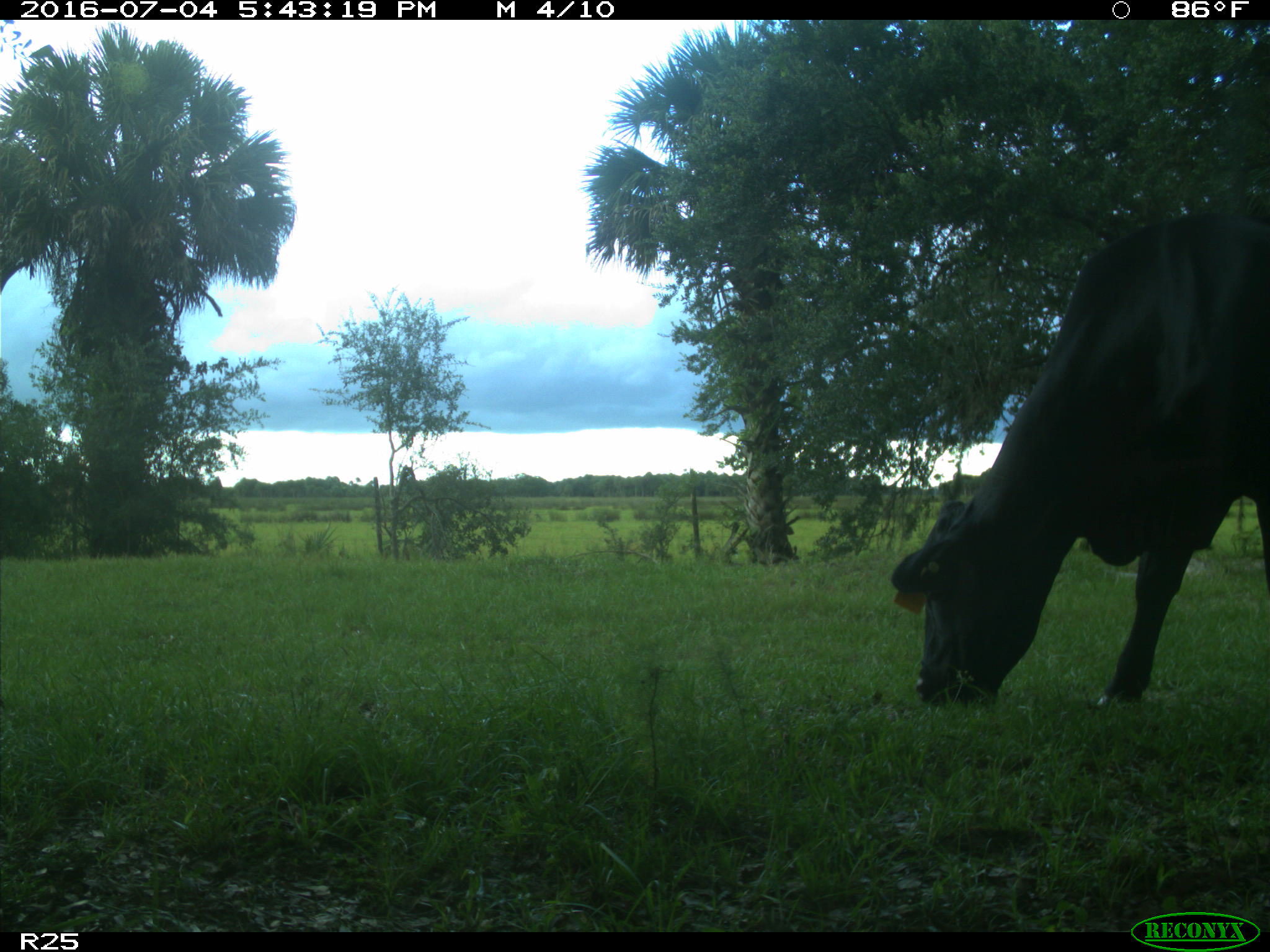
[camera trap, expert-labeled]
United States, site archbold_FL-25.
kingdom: Animalia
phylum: Chordata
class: Mammalia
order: Artiodactyla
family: Bovidae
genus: Bos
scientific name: Bos taurus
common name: domestic cow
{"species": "Bos taurus (domestic cow)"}